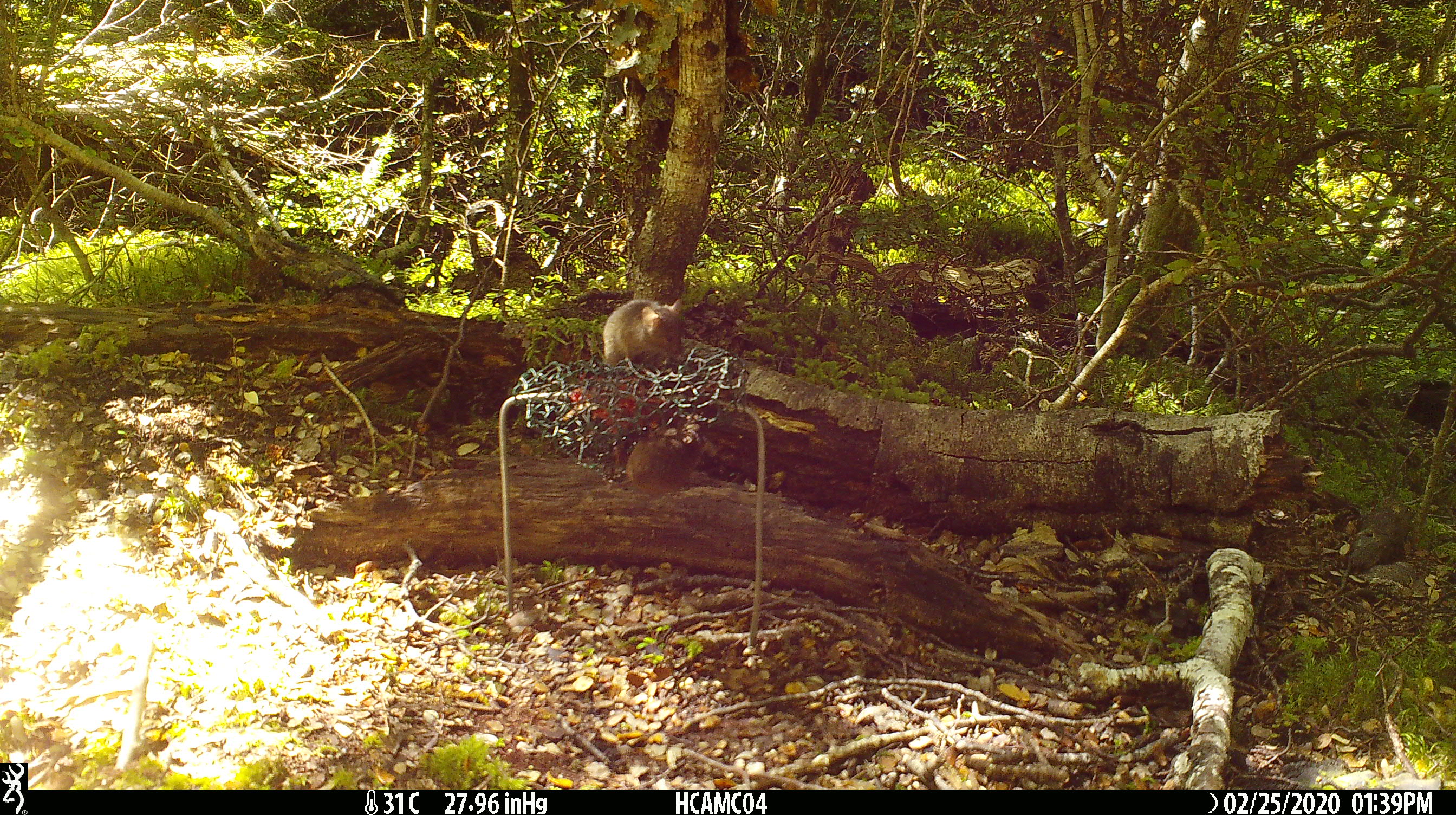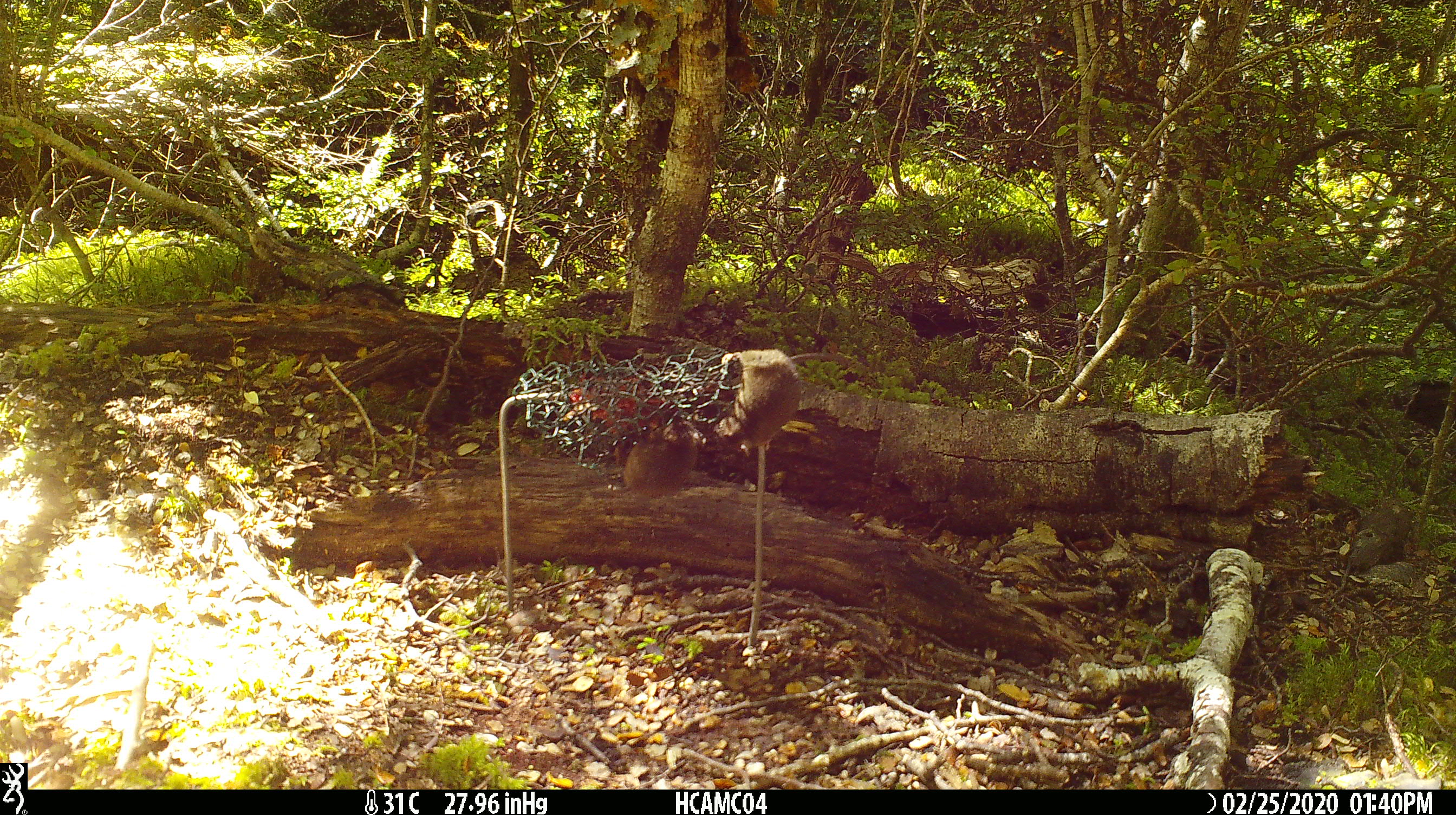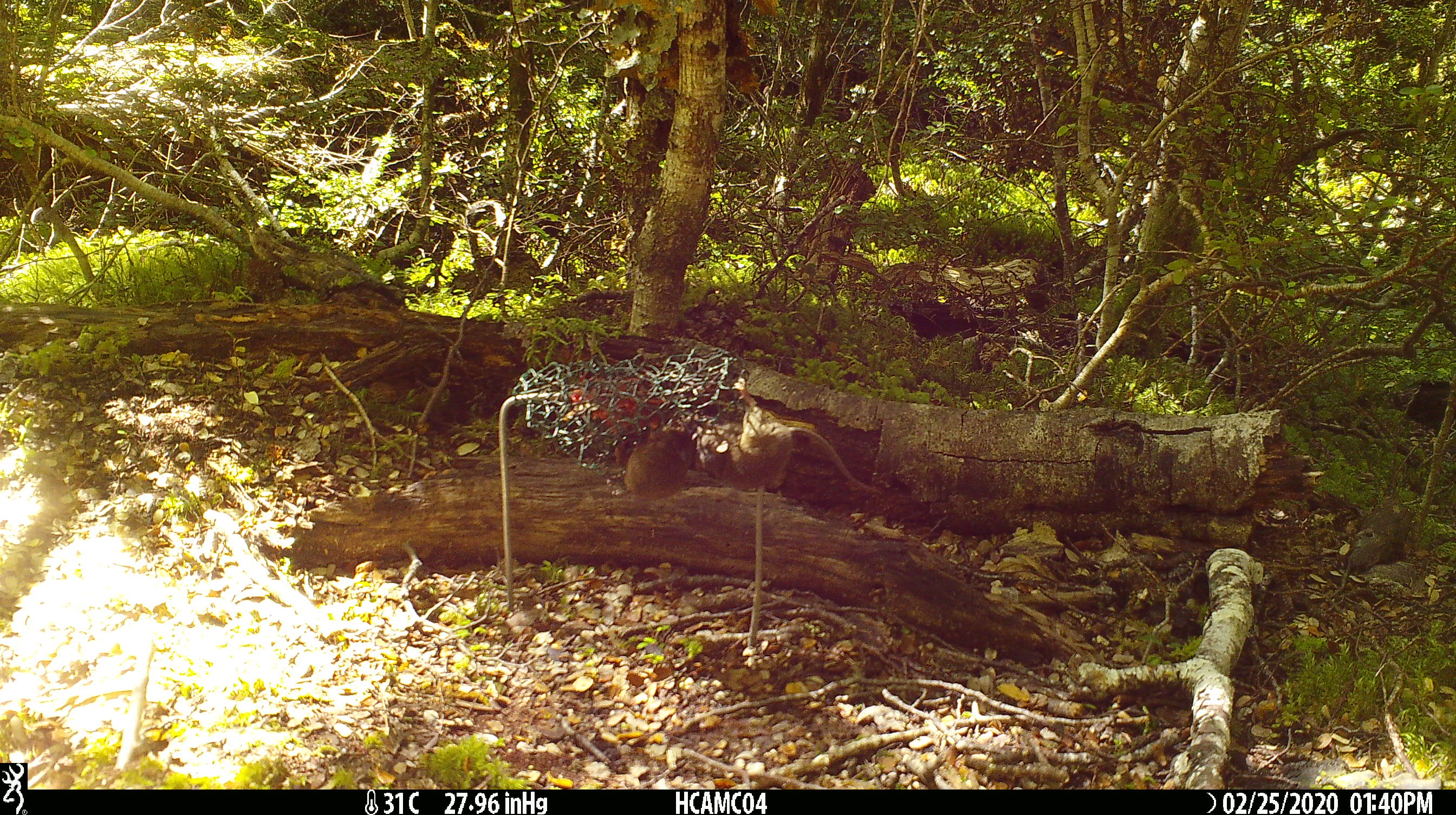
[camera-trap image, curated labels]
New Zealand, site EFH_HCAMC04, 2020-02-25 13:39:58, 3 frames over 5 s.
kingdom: Animalia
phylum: Chordata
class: Mammalia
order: Rodentia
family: Muridae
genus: Mus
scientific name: Mus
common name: mouse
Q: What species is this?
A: Mouse (Mus).